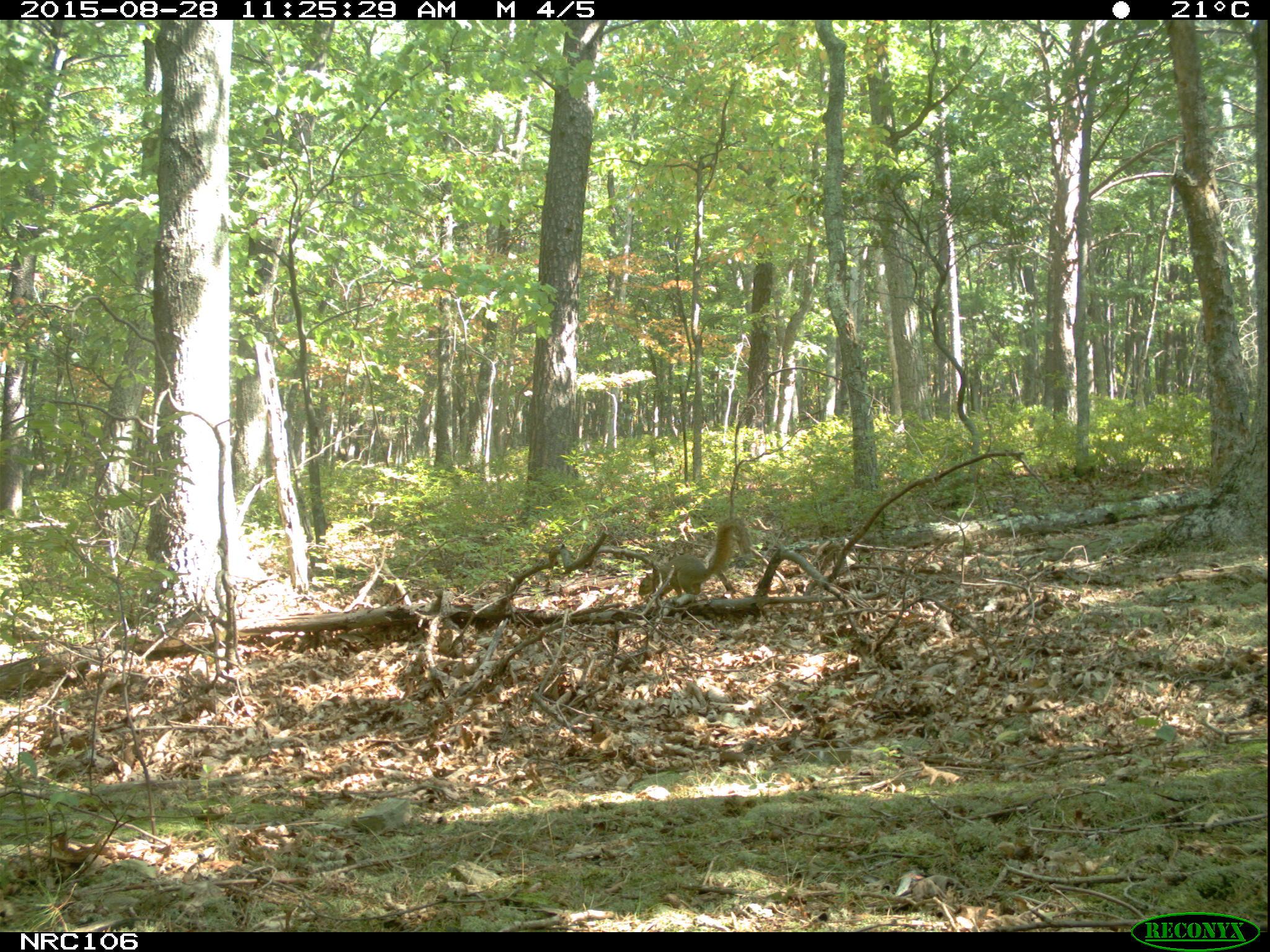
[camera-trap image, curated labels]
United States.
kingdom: Animalia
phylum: Chordata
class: Mammalia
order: Rodentia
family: Sciuridae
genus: Sciurus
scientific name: Sciurus niger cinereus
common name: eastern fox squirrel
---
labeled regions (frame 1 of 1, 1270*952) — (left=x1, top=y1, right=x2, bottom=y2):
Eastern Fox Squirrel: (left=634, top=511, right=754, bottom=609)